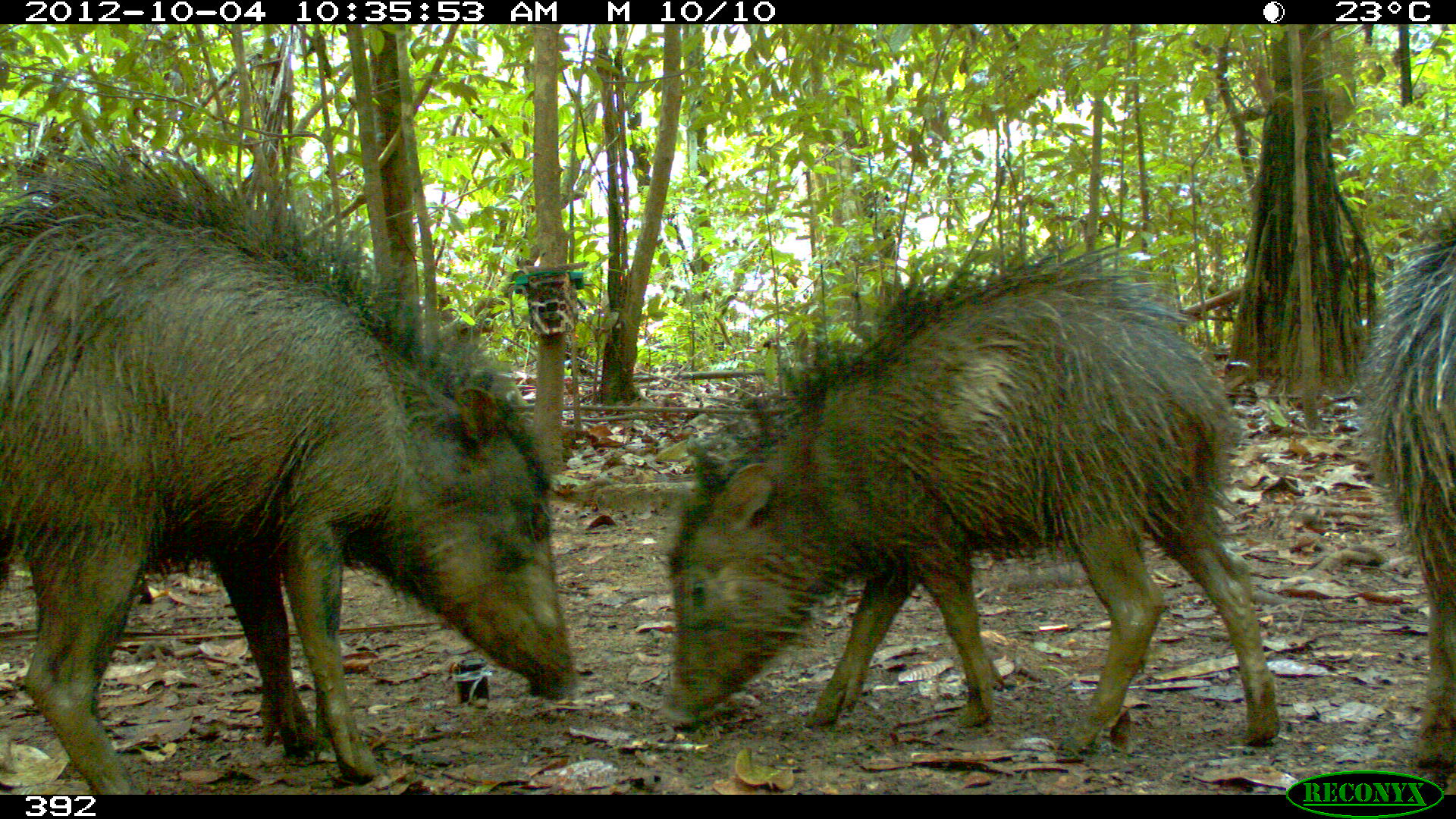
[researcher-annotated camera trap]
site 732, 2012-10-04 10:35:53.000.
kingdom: Animalia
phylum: Chordata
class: Mammalia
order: Artiodactyla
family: Tayassuidae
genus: Tayassu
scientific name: Tayassu pecari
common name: white-lipped peccary